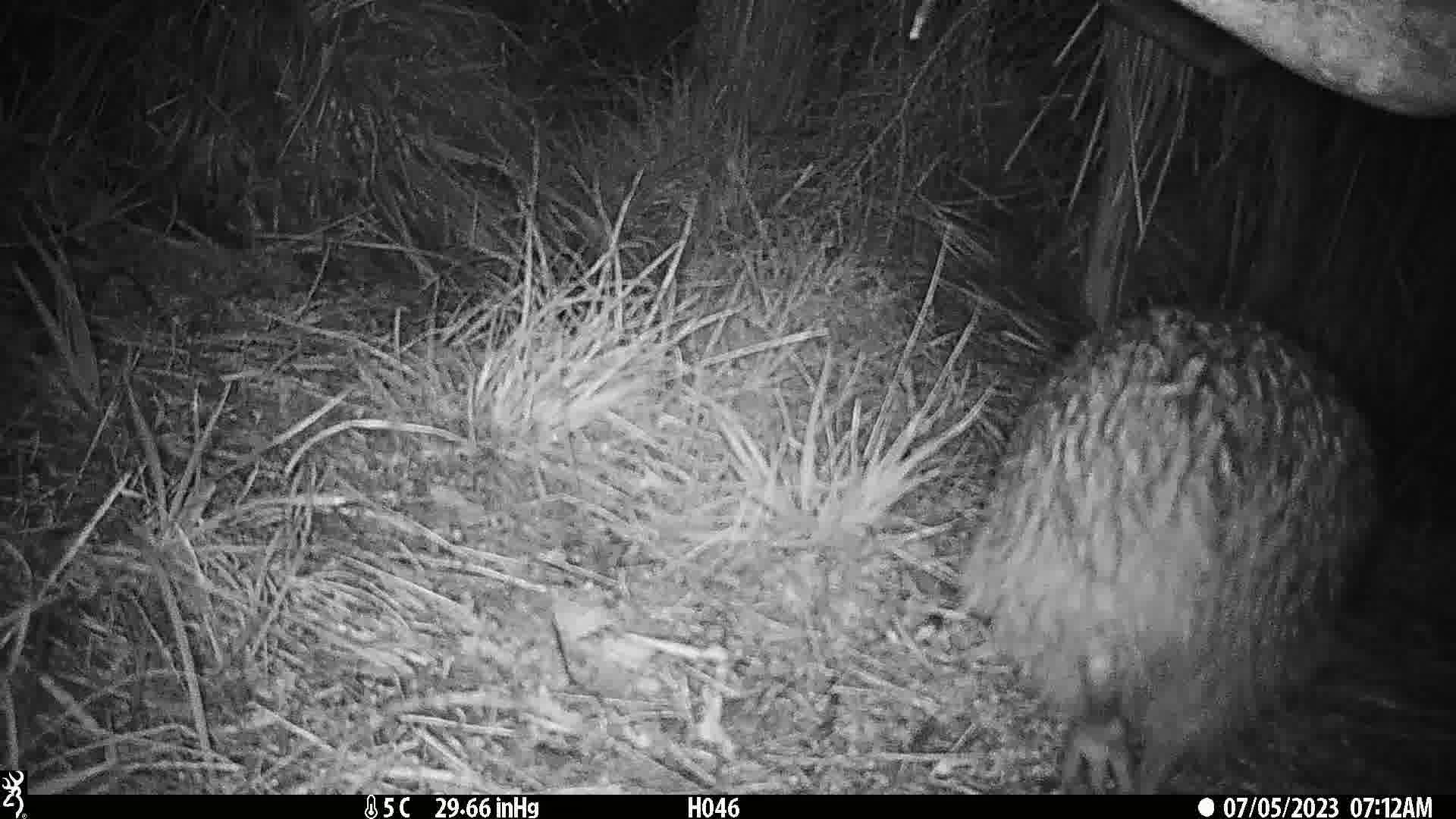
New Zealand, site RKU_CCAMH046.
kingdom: Animalia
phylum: Chordata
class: Aves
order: Apterygiformes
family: Apterygidae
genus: Apteryx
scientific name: Apteryx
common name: kiwi